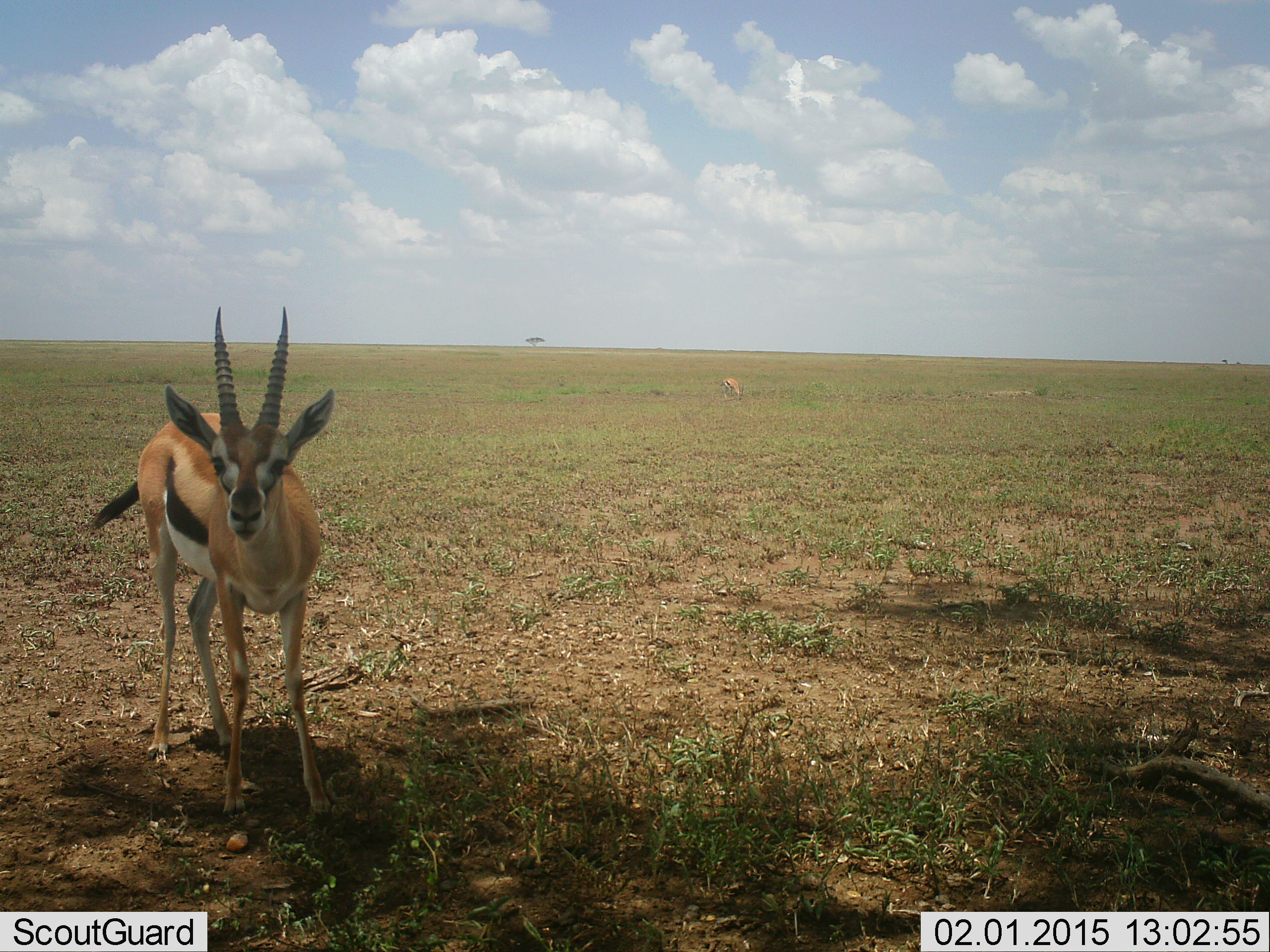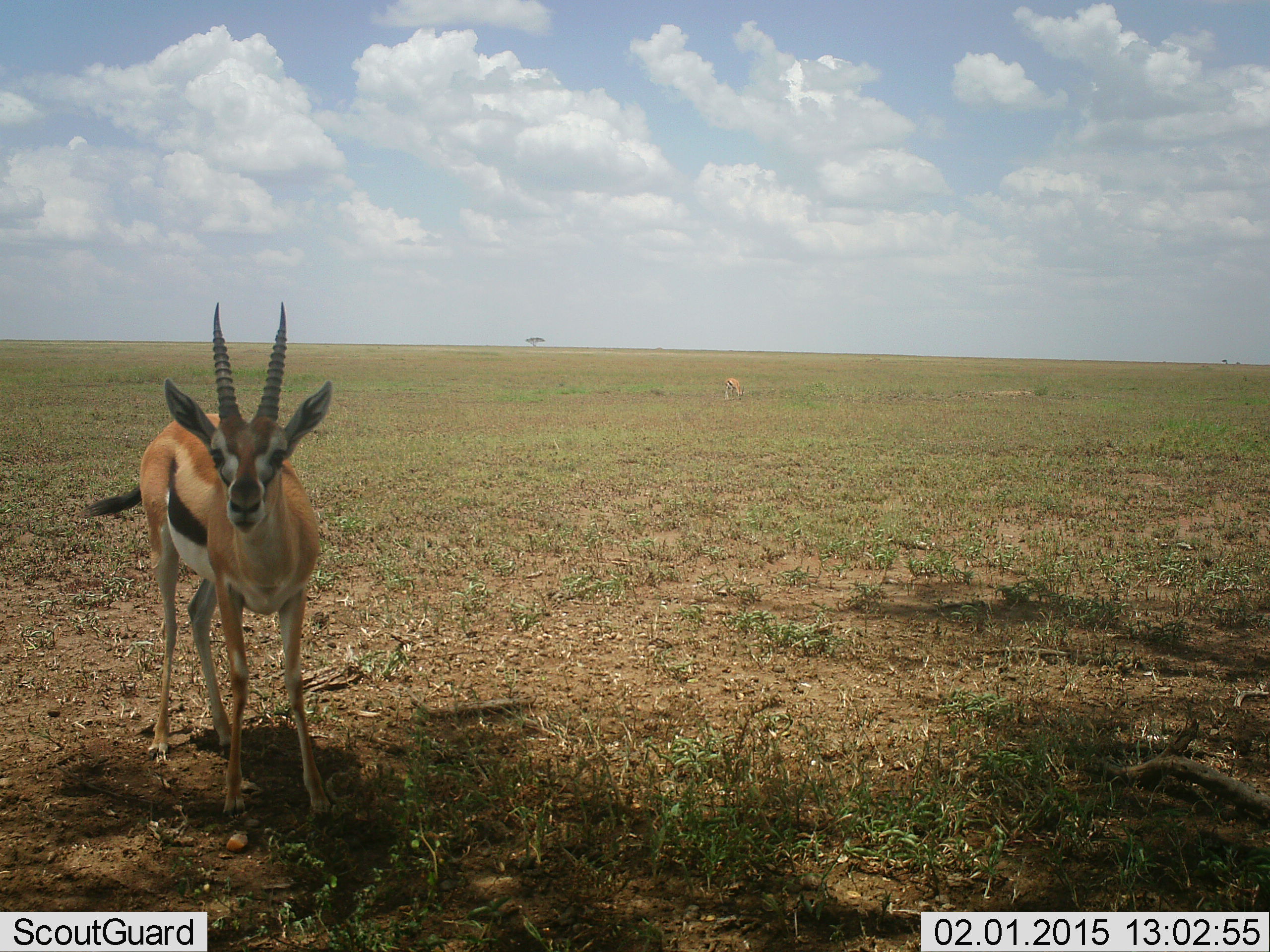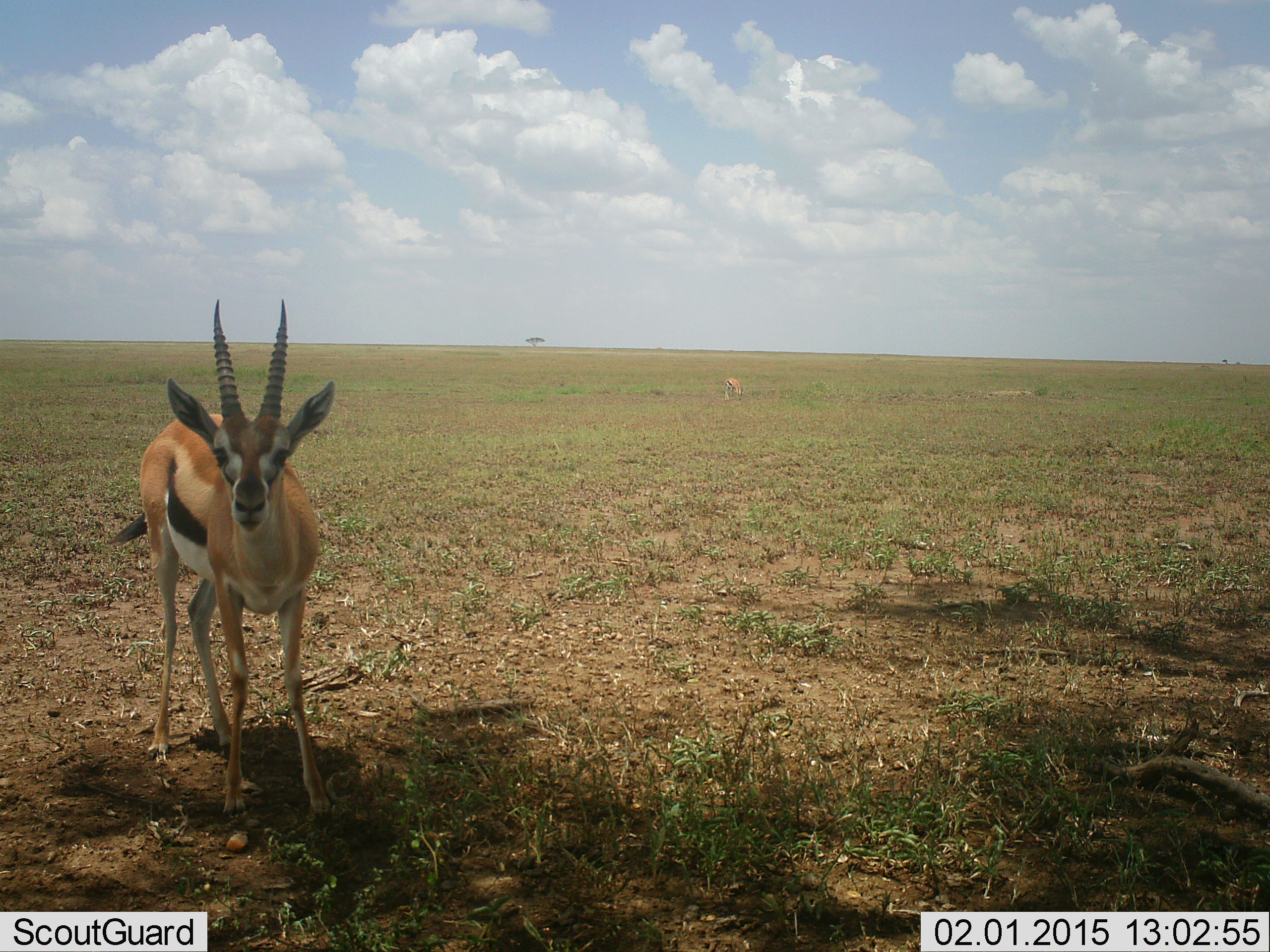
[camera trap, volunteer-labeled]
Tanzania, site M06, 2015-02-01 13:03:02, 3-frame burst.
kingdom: Animalia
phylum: Chordata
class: Mammalia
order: Artiodactyla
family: Bovidae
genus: Eudorcas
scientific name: Eudorcas thomsonii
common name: thomson's gazelle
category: gazellethomsons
Gazellethomsons (thomson's gazelle) (Eudorcas thomsonii), count 1. Behavior (volunteer vote fractions): standing 91%, resting 0%, moving 0%, interacting 9%. Young present (vote fraction): 0%. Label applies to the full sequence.